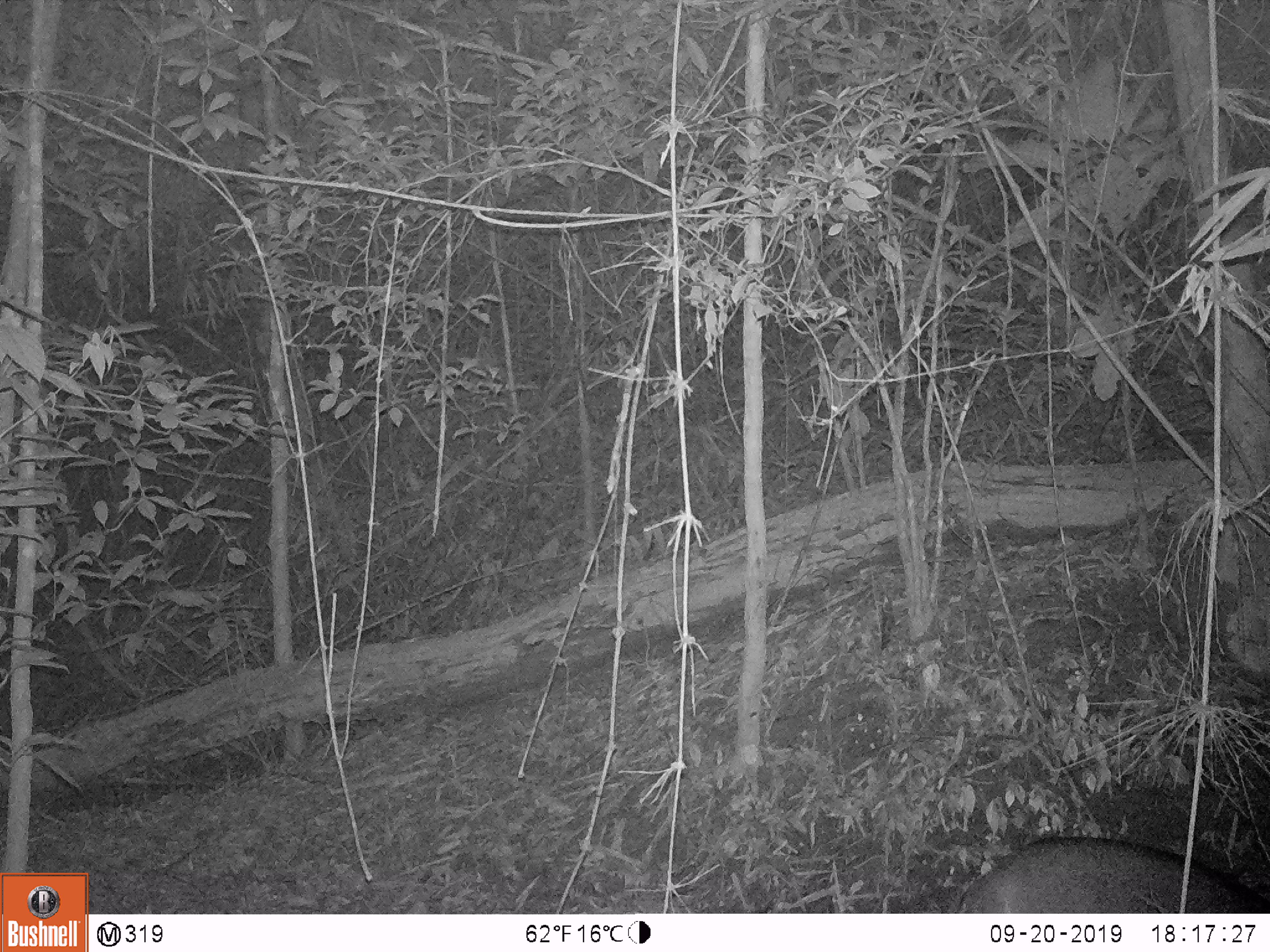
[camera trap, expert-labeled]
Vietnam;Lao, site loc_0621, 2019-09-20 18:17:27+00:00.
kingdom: Animalia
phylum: Chordata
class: Mammalia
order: Artiodactyla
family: Suidae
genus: Sus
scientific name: Sus scrofa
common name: eurasian wild pig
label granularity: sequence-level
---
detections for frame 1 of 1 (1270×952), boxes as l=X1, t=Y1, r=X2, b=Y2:
eurasian wild pig: l=956, t=835, r=1270, b=913